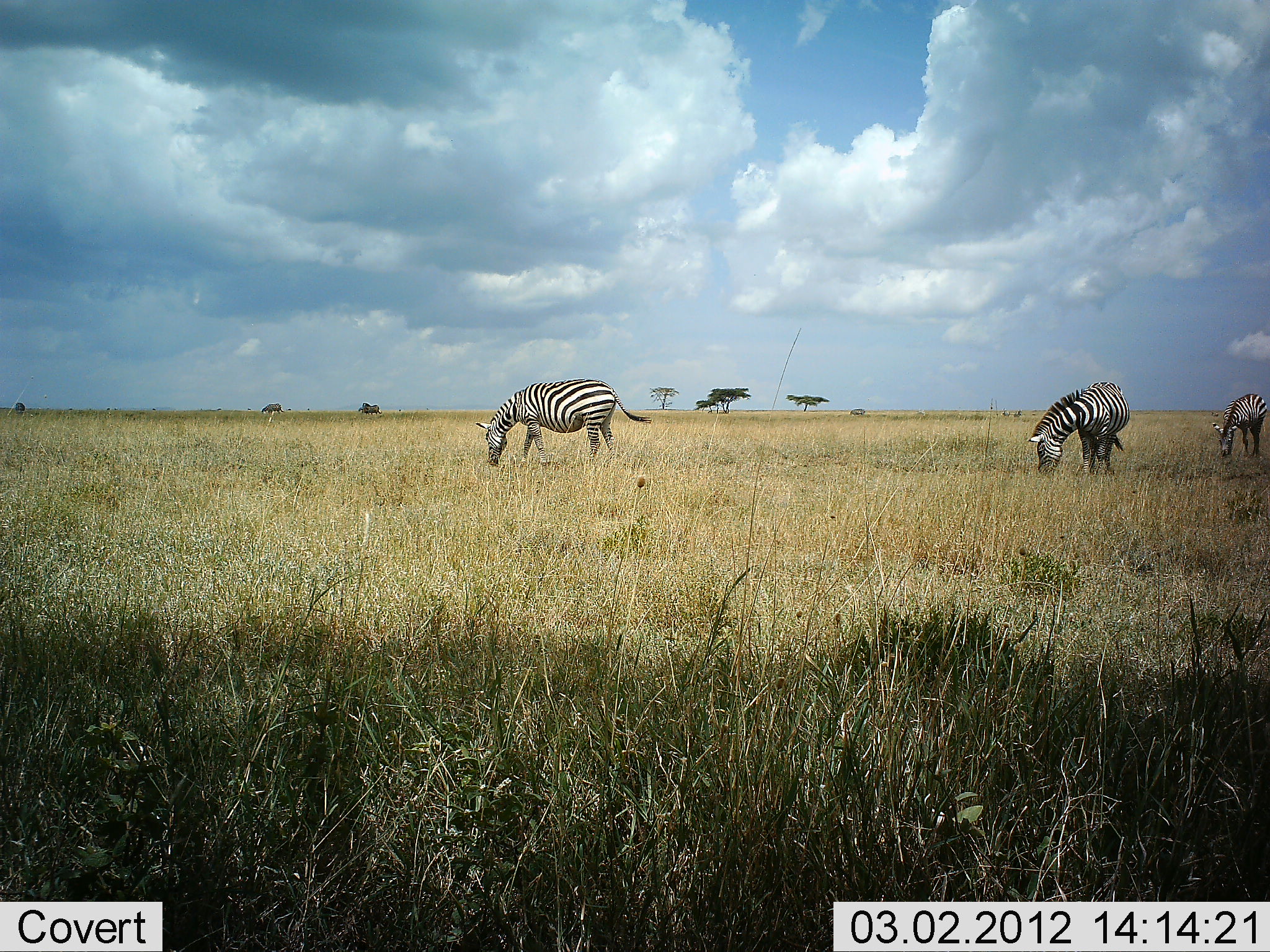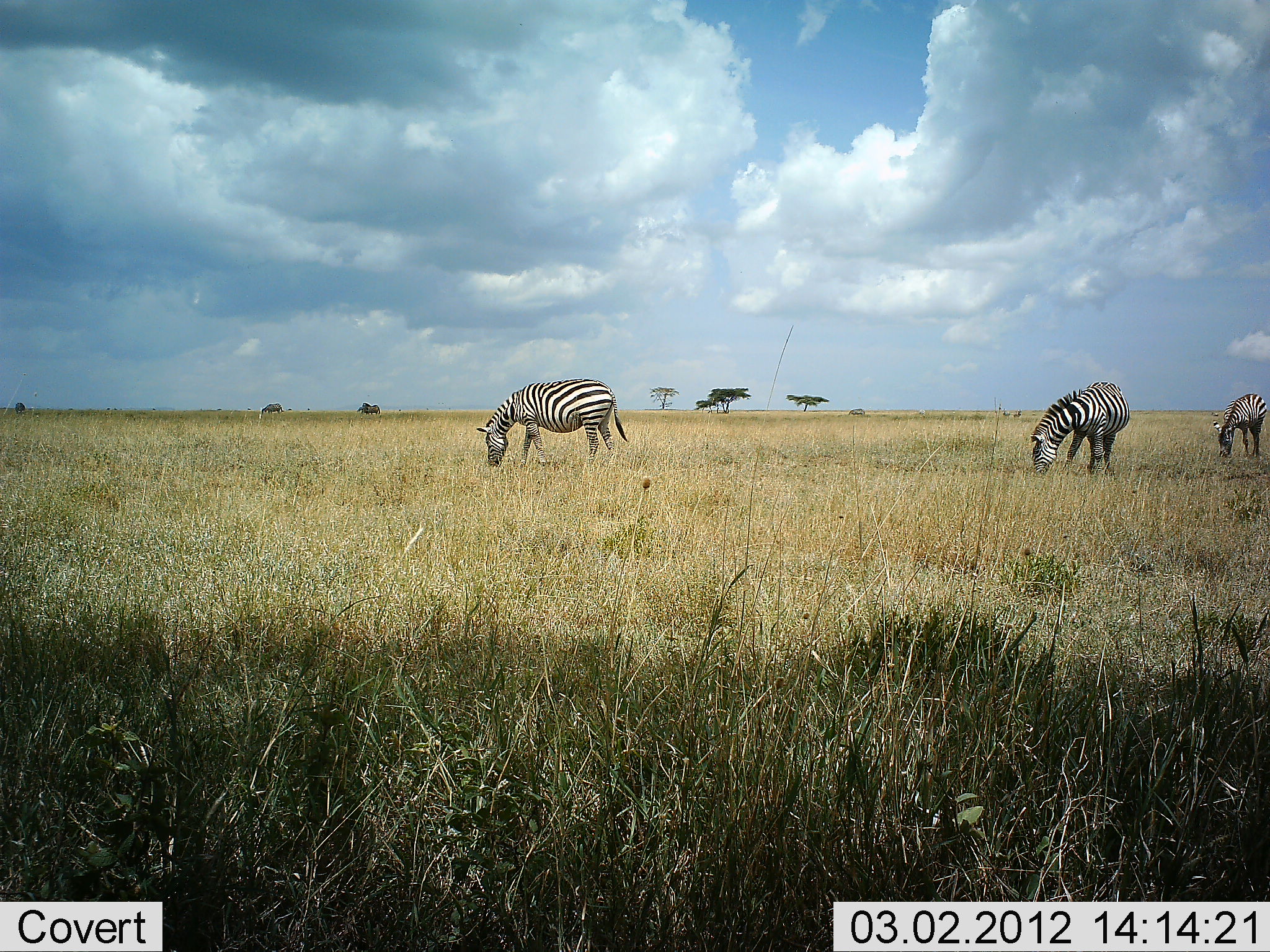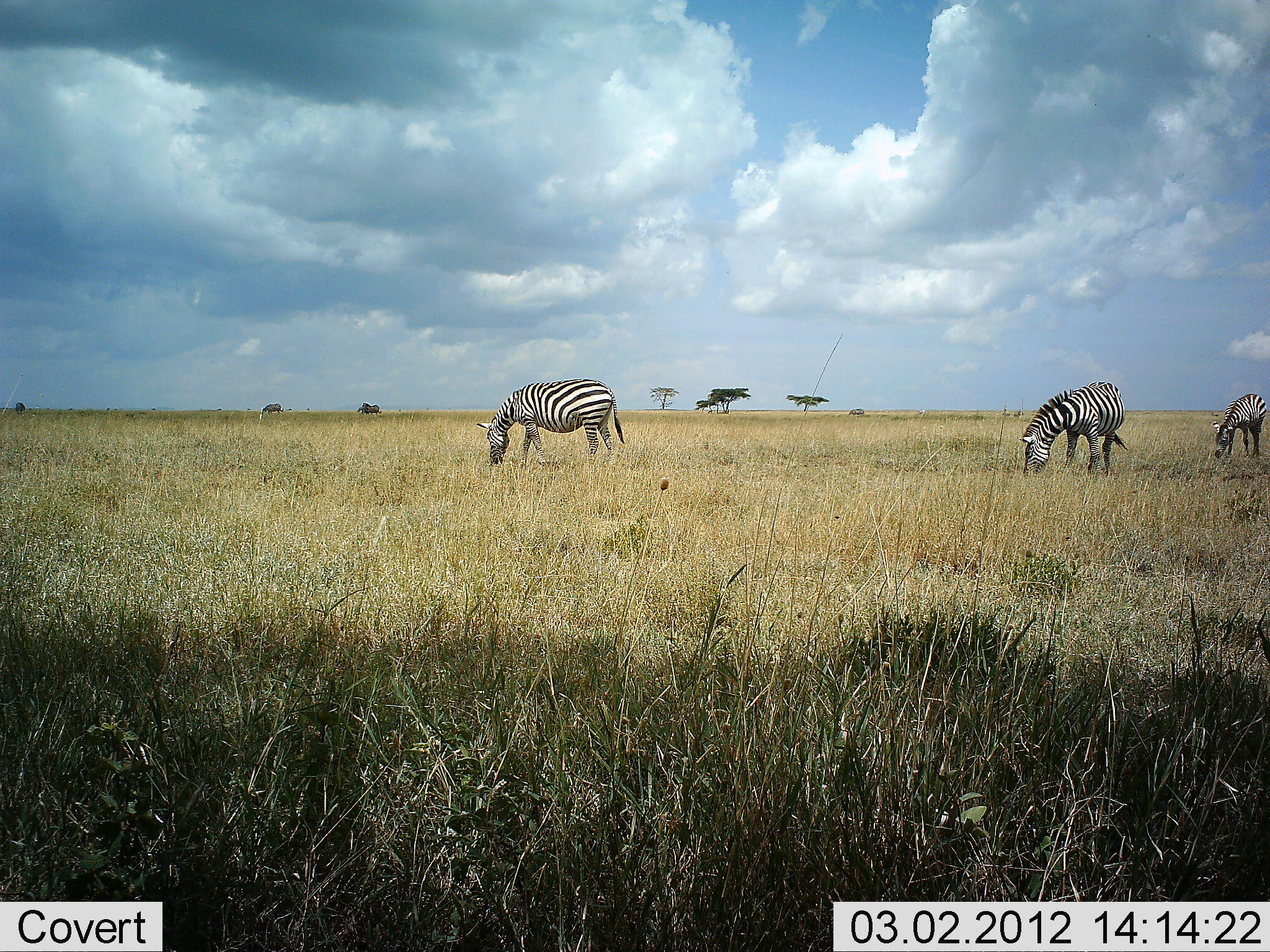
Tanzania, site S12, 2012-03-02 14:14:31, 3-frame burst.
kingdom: Animalia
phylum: Chordata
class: Mammalia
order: Perissodactyla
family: Equidae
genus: Equus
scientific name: Equus quagga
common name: plains zebra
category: zebra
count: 3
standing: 8%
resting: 0%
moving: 8%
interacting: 0%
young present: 8%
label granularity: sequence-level